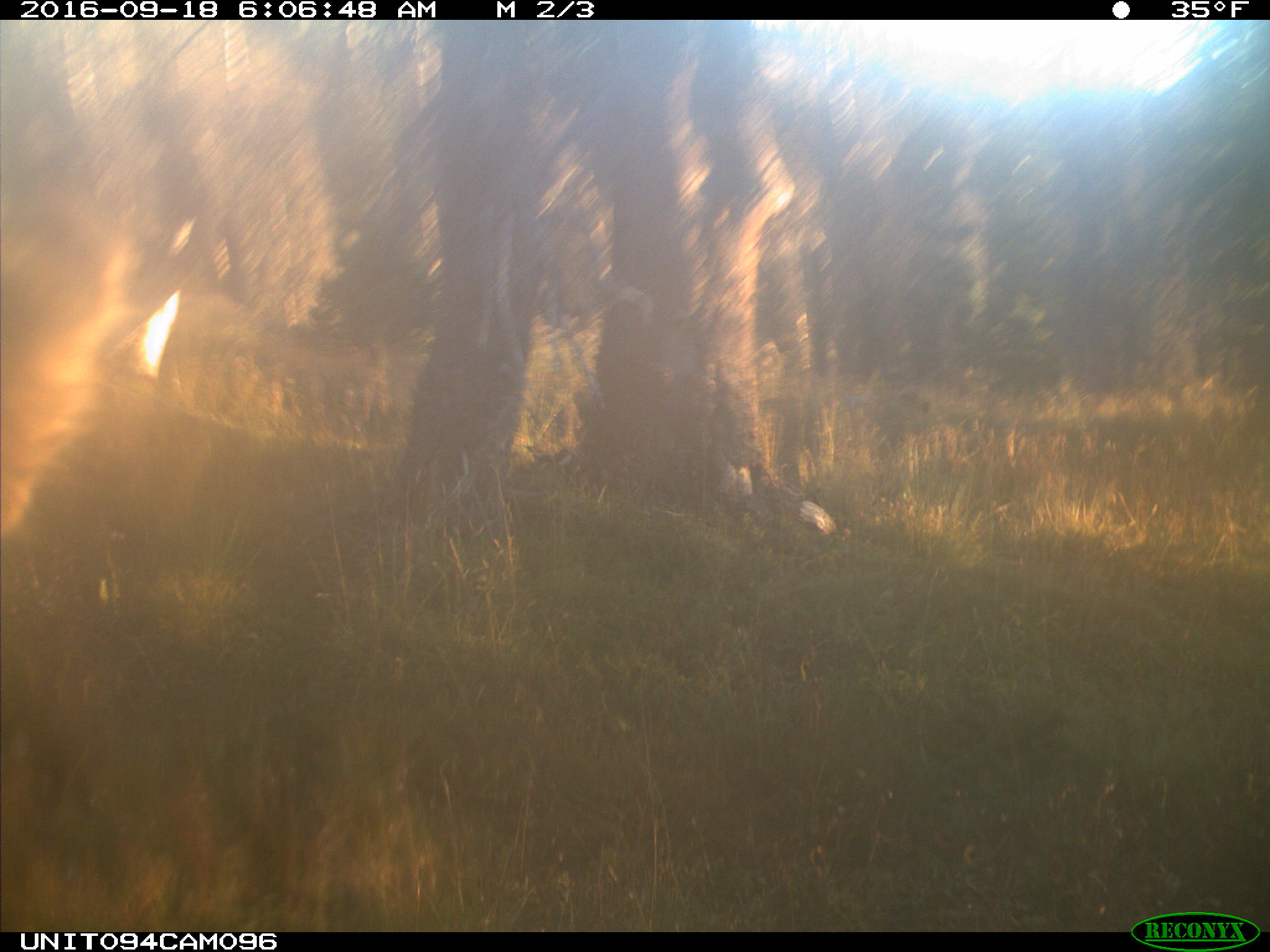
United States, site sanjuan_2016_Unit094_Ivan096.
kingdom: Animalia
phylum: Chordata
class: Mammalia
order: Artiodactyla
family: Cervidae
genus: Cervus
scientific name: Cervus elaphus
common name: red deer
Cervus elaphus (red deer).